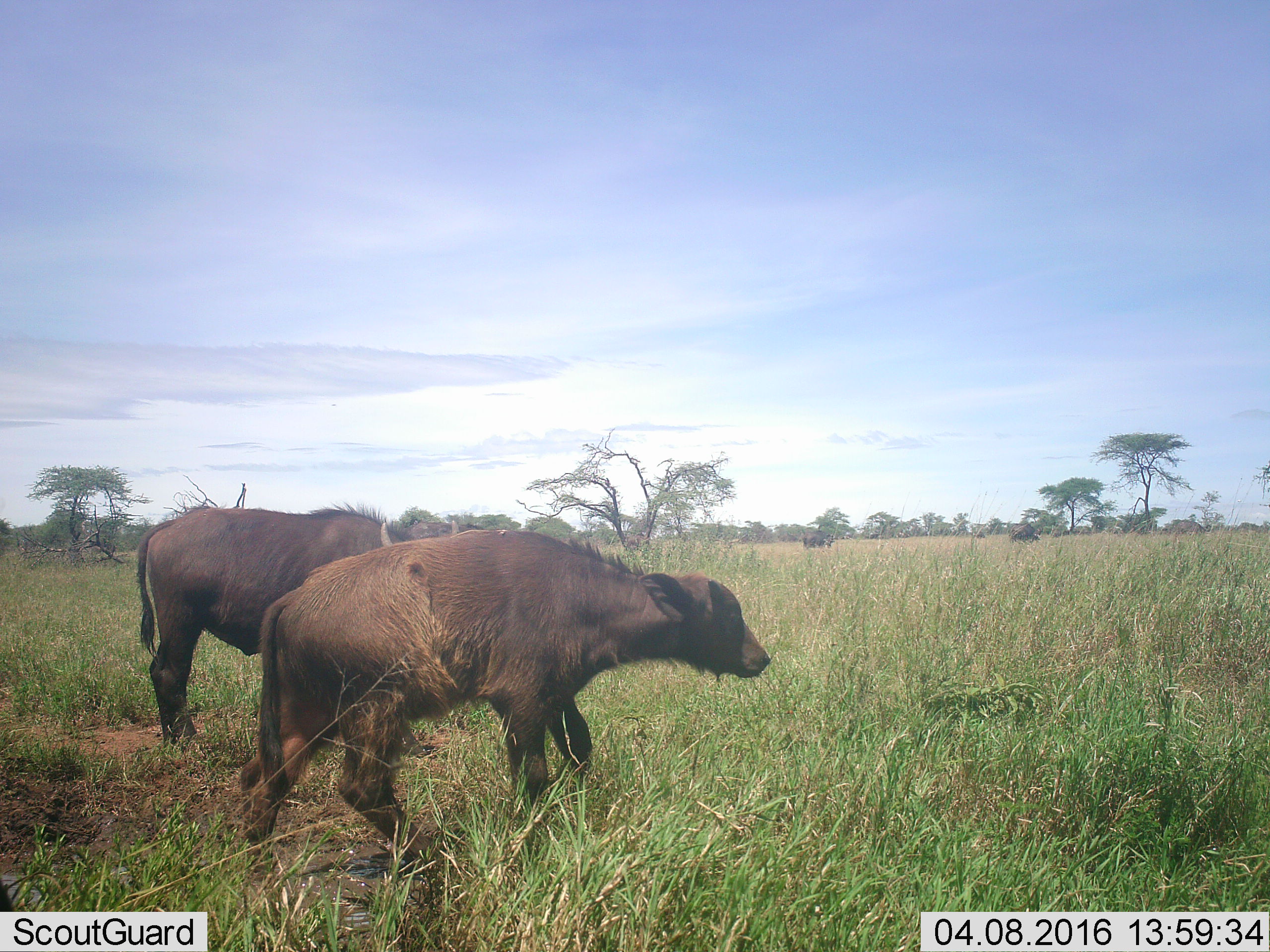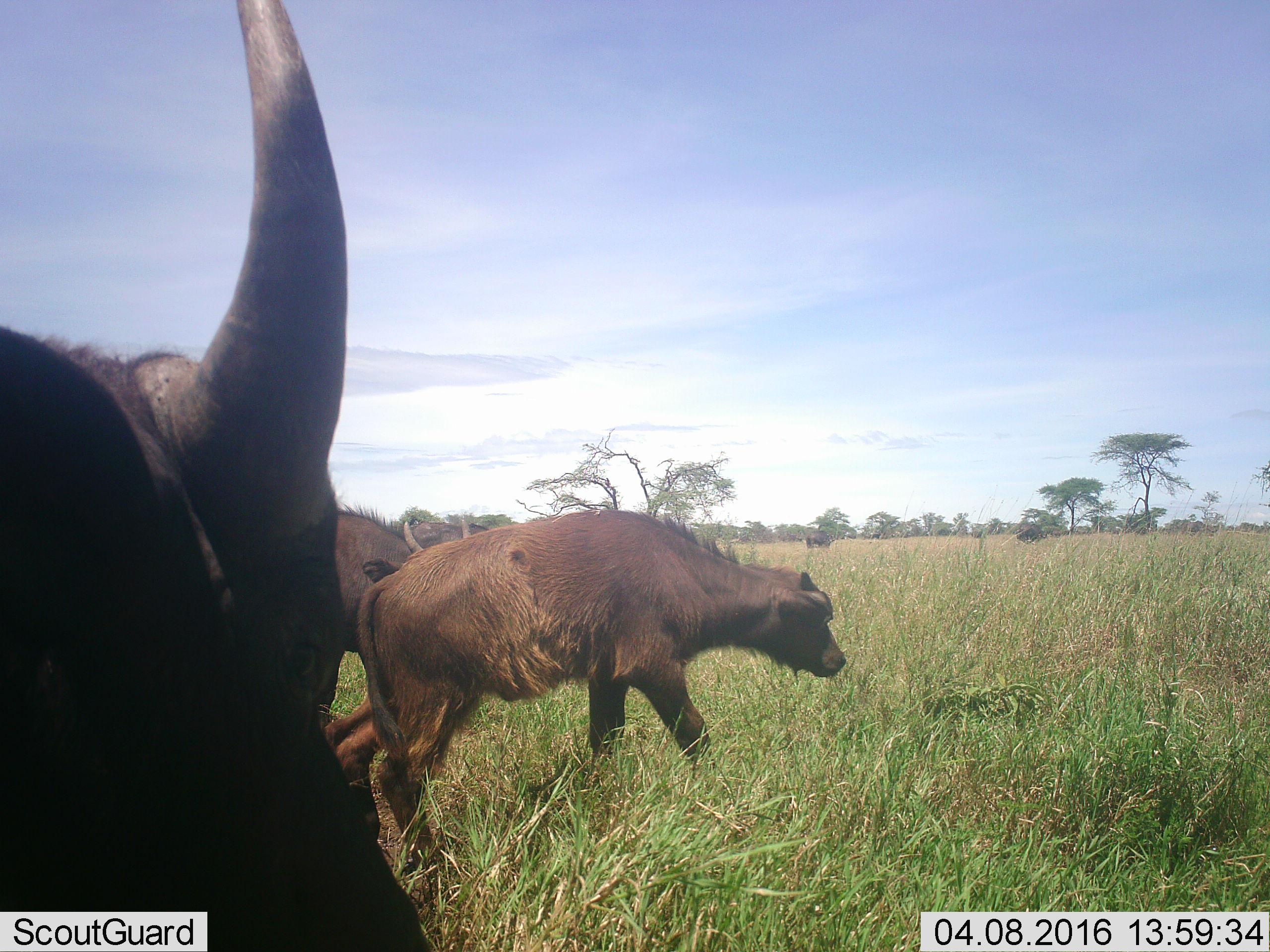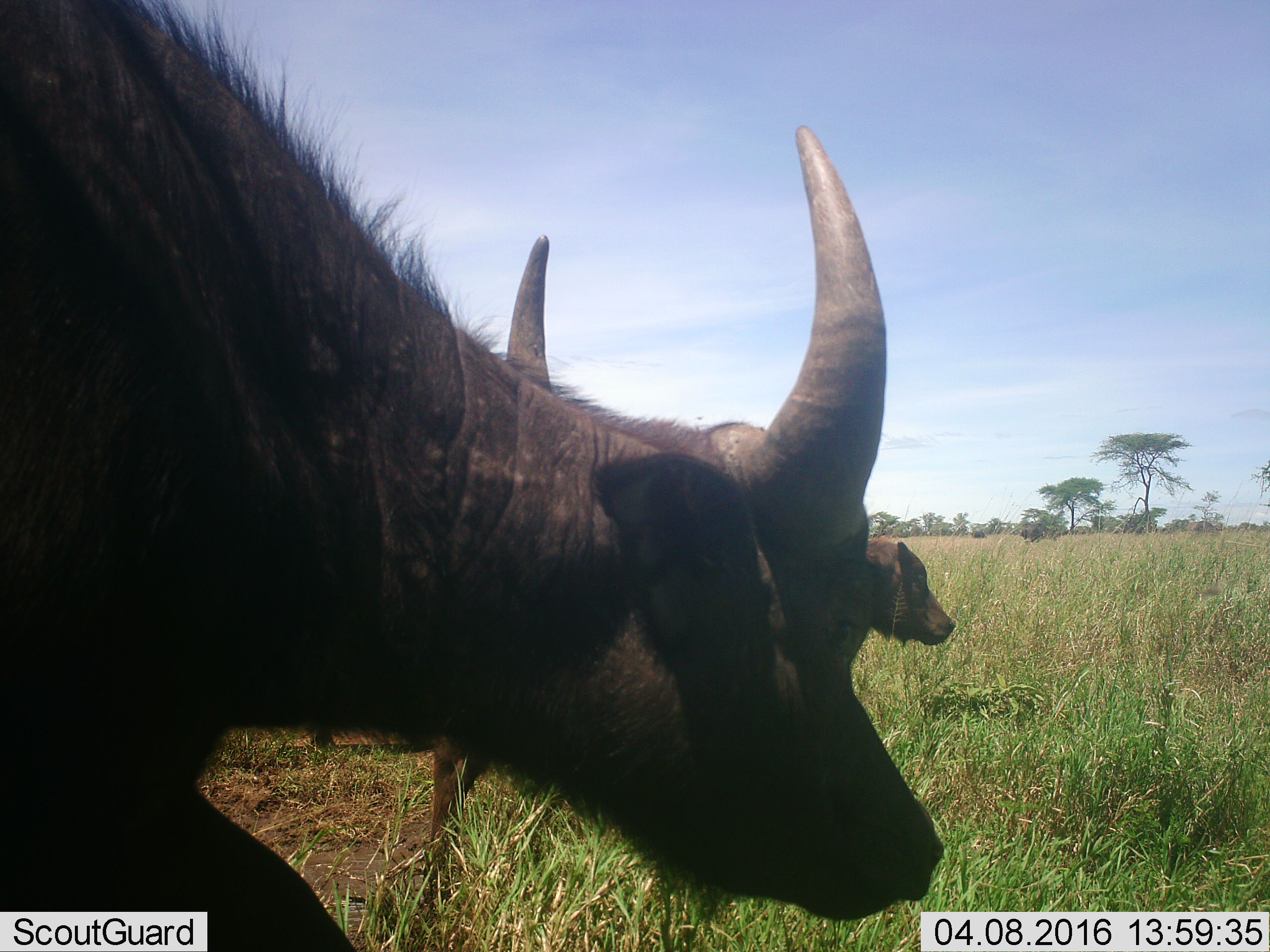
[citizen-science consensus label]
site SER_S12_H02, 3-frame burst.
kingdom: Animalia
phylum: Chordata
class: Mammalia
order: Artiodactyla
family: Bovidae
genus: Syncerus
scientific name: Syncerus caffer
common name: african buffalo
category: buffalo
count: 5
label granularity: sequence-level